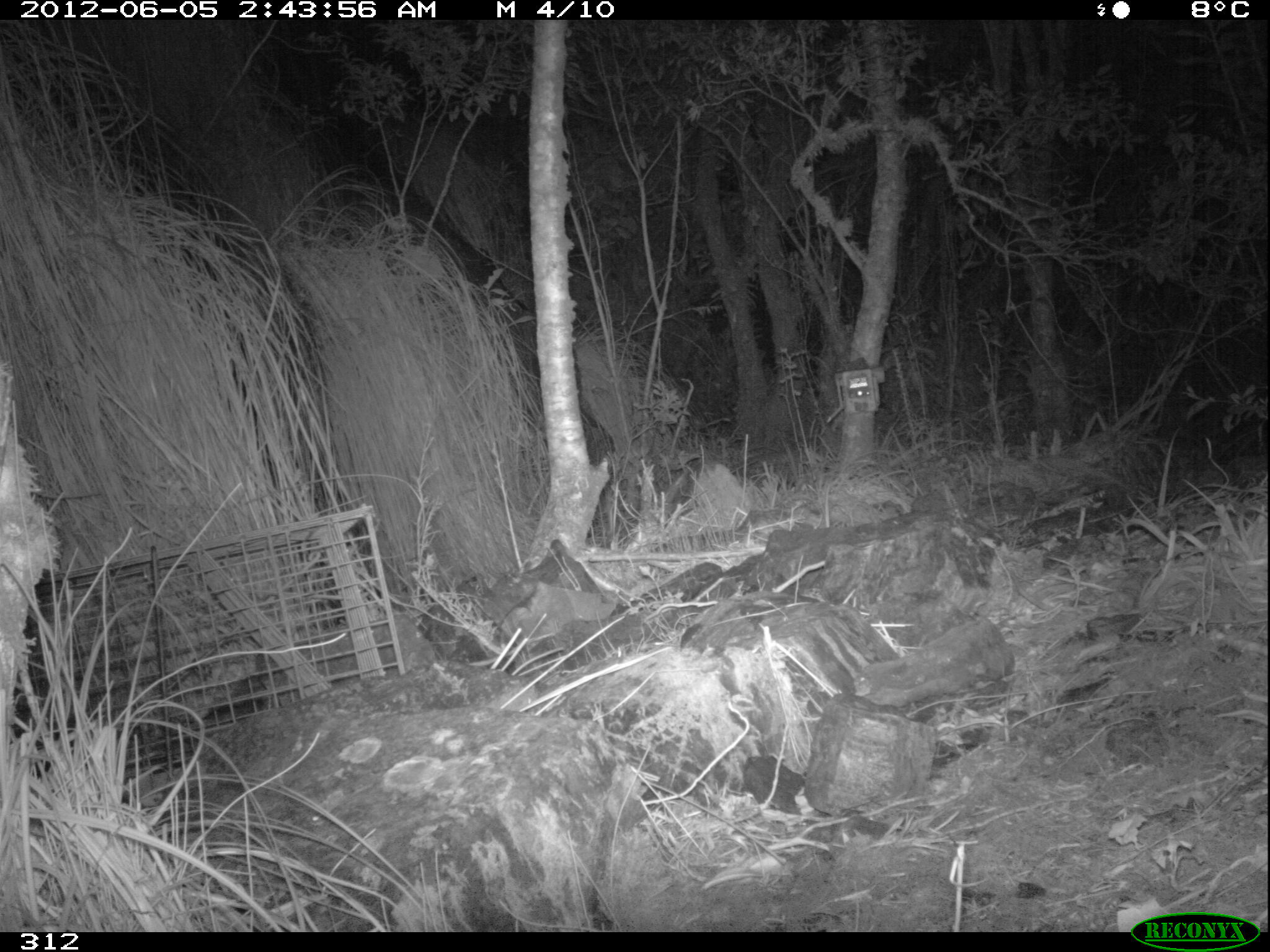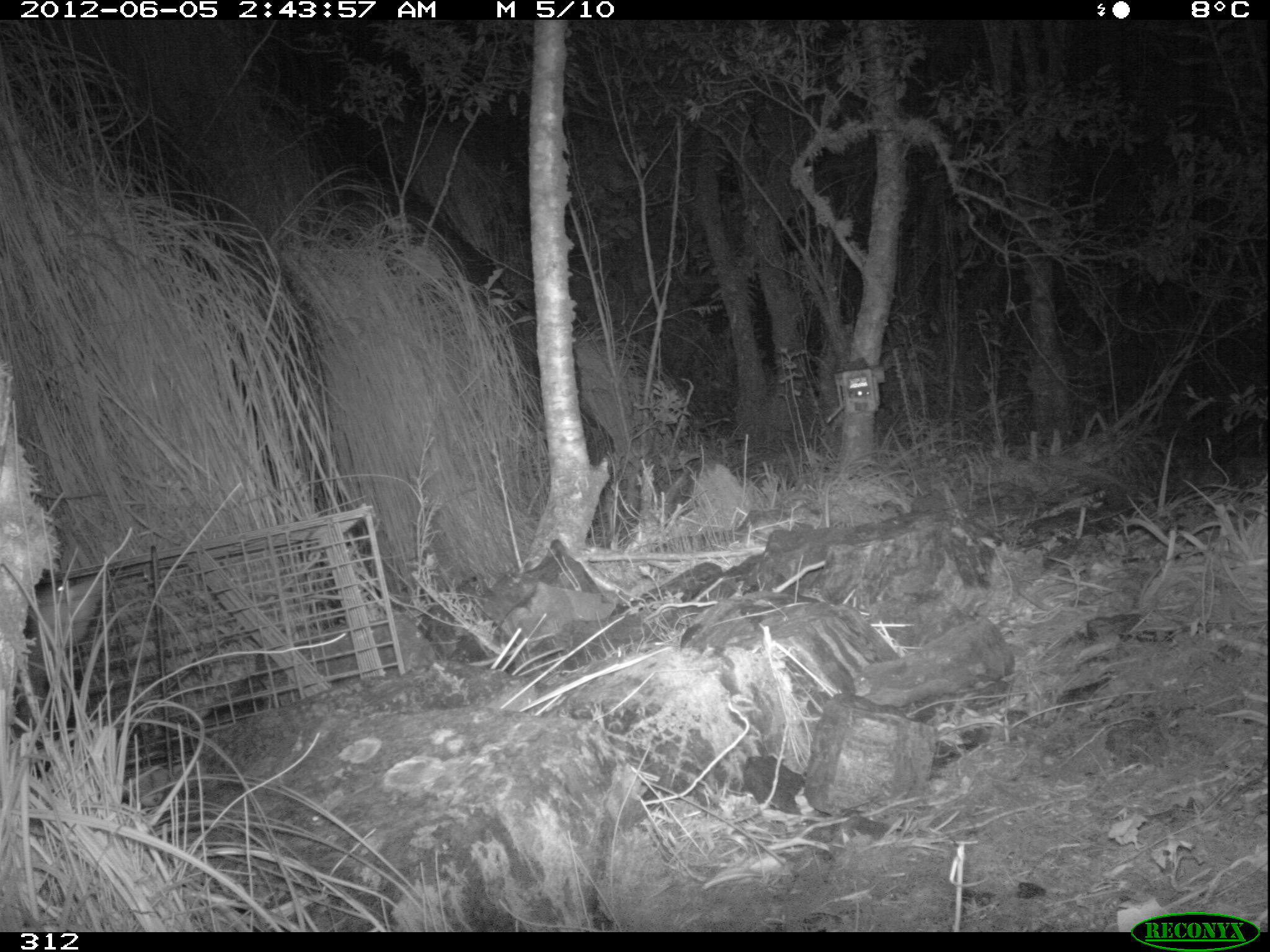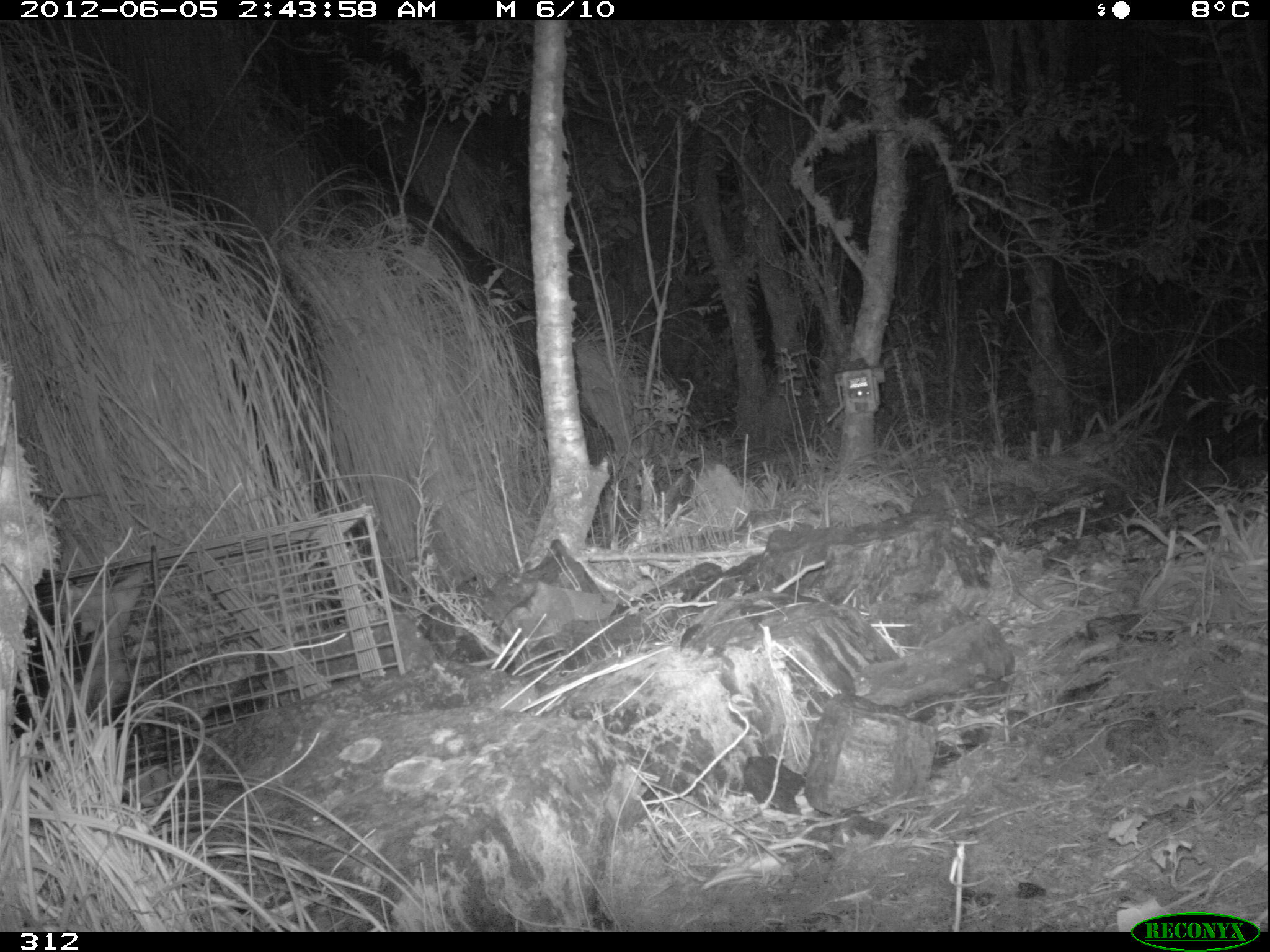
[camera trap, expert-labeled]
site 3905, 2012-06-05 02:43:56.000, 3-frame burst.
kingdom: Animalia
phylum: Chordata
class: Mammalia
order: Didelphimorphia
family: Didelphidae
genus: Didelphis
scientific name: Didelphis pernigra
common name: andean white-eared opossum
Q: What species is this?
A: Didelphis pernigra (andean white-eared opossum).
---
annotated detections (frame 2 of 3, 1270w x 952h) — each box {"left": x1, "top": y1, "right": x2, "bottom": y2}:
didelphis pernigra: {"left": 14, "top": 572, "right": 110, "bottom": 783}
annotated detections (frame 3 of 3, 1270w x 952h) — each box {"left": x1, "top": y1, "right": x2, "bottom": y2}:
didelphis pernigra: {"left": 21, "top": 567, "right": 150, "bottom": 721}